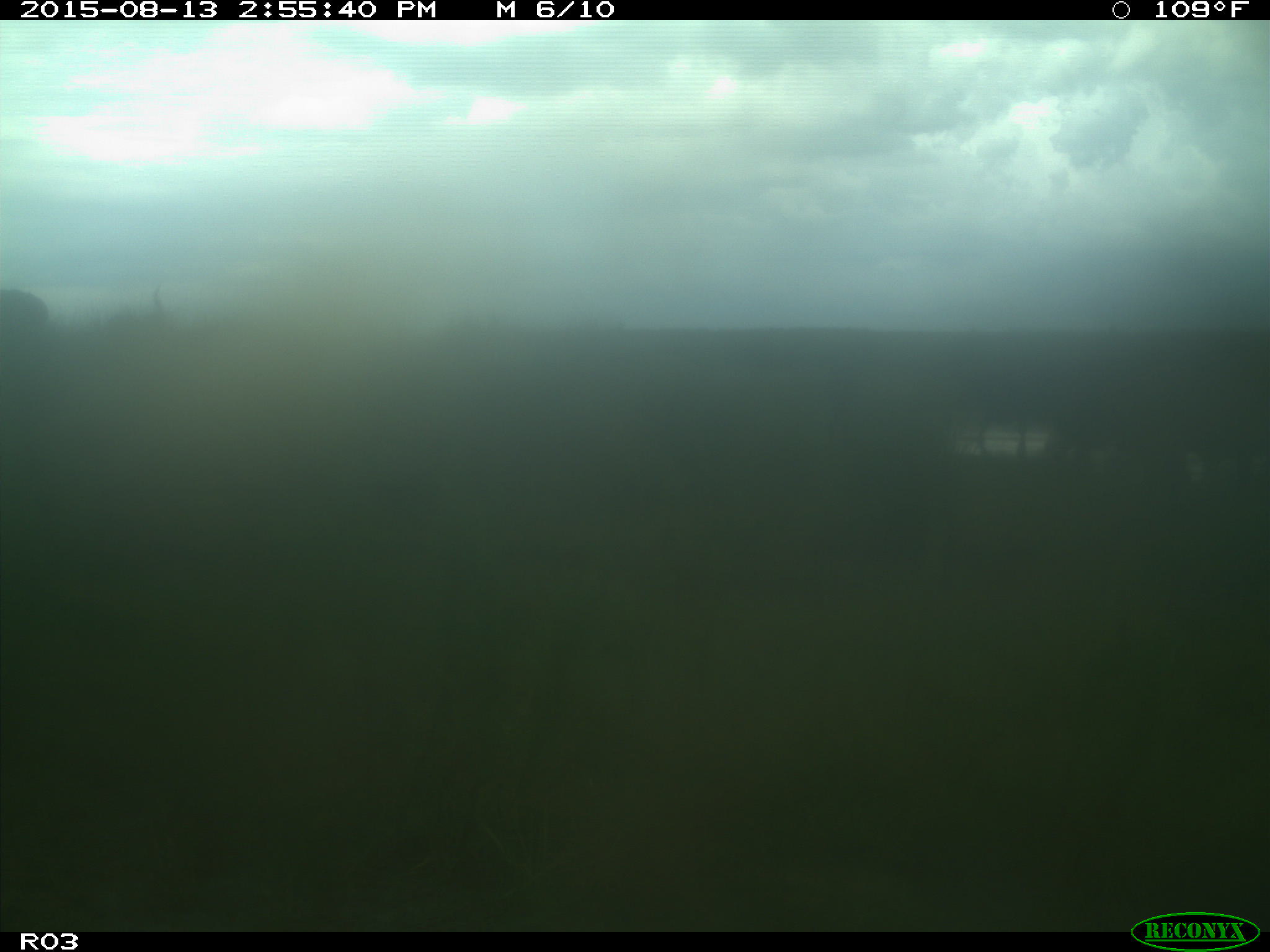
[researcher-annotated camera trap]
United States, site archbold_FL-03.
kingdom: Animalia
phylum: Chordata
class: Mammalia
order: Artiodactyla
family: Bovidae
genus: Bos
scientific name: Bos taurus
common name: domestic cow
Bos taurus (domestic cow).